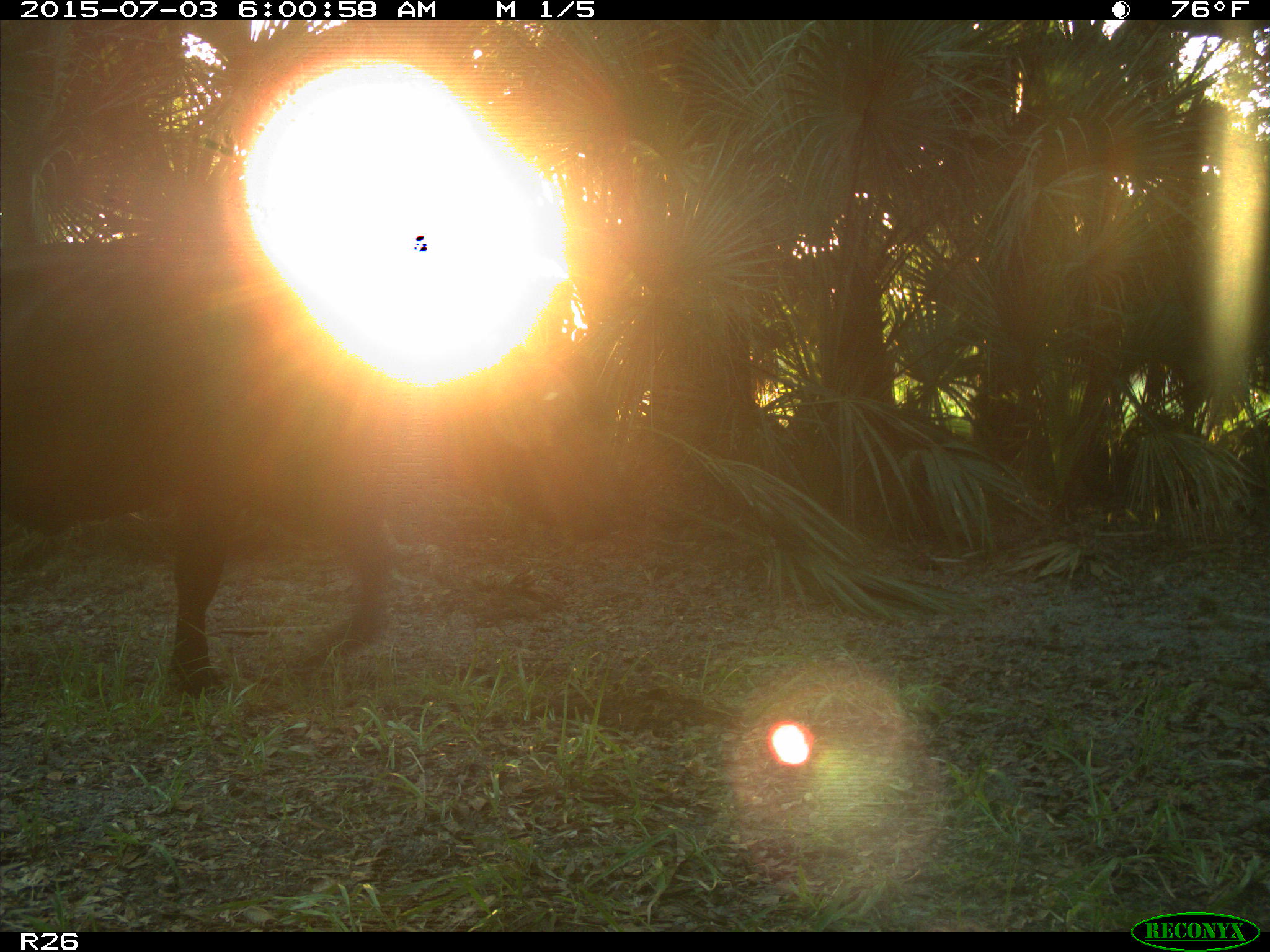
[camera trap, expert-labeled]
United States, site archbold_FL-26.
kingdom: Animalia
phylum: Chordata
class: Mammalia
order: Artiodactyla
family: Bovidae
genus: Bos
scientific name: Bos taurus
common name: domestic cow